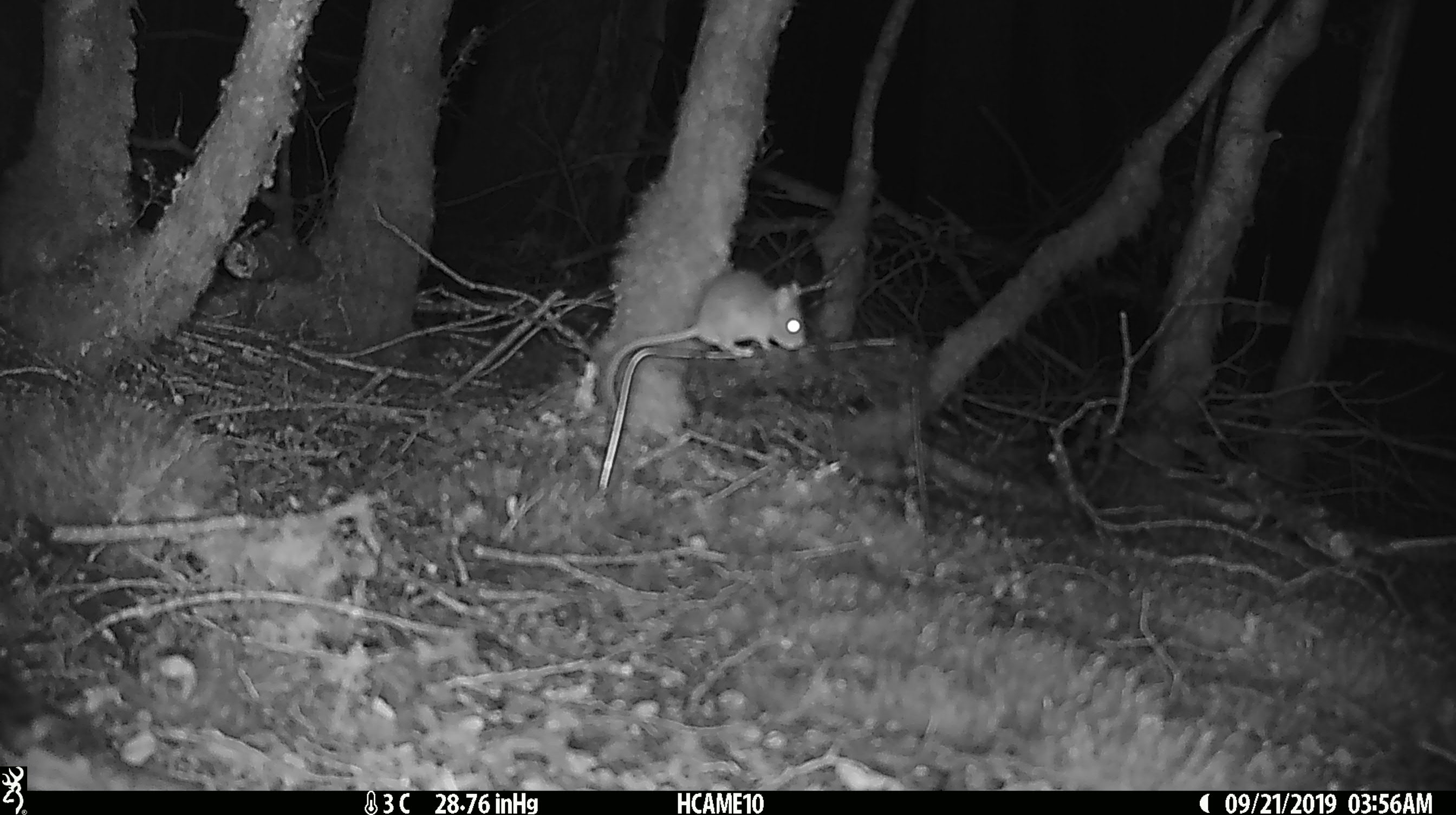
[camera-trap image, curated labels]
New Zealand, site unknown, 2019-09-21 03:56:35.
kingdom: Animalia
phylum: Chordata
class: Mammalia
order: Rodentia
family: Muridae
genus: Mus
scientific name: Mus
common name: mouse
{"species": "mouse (Mus)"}